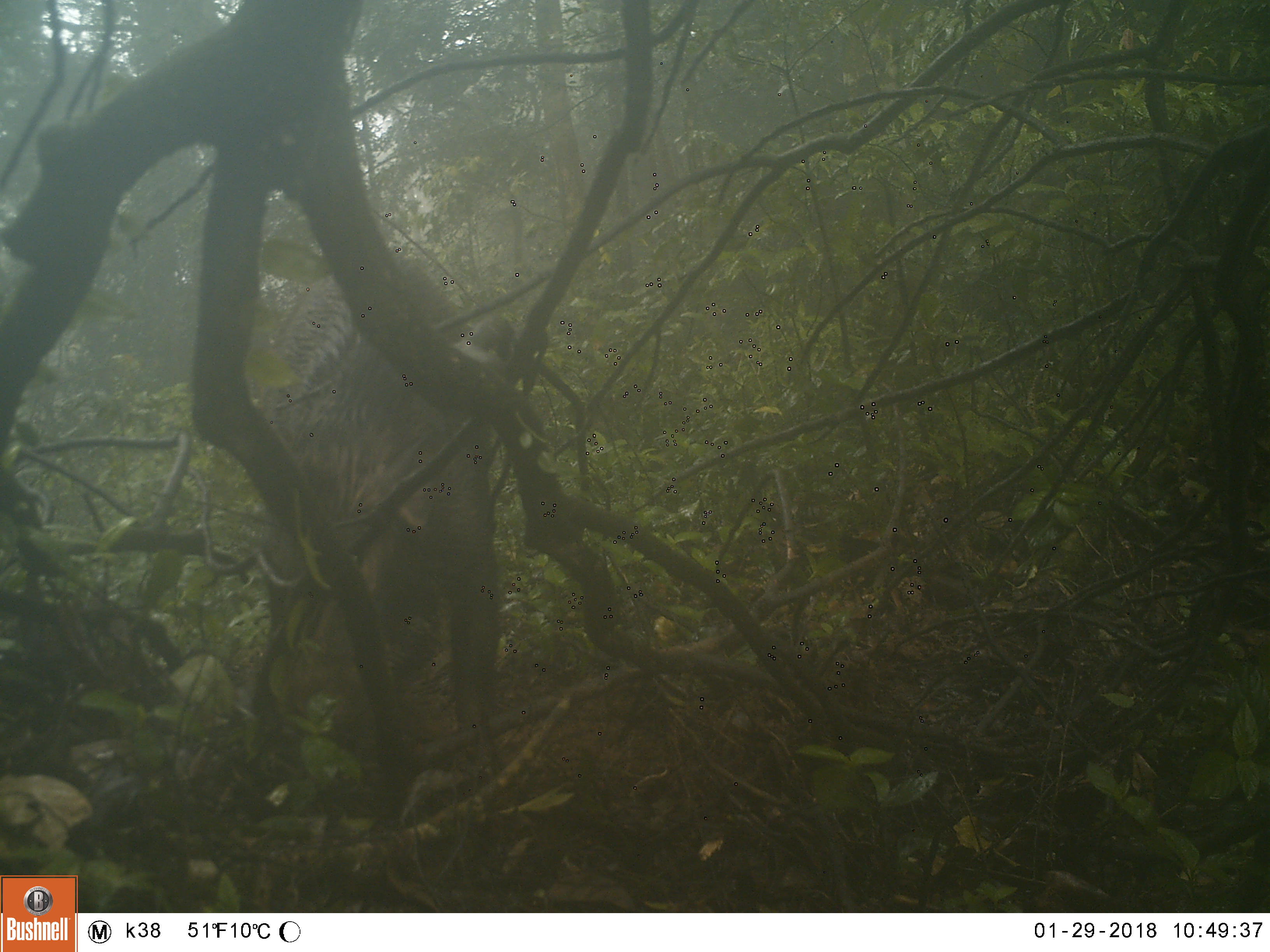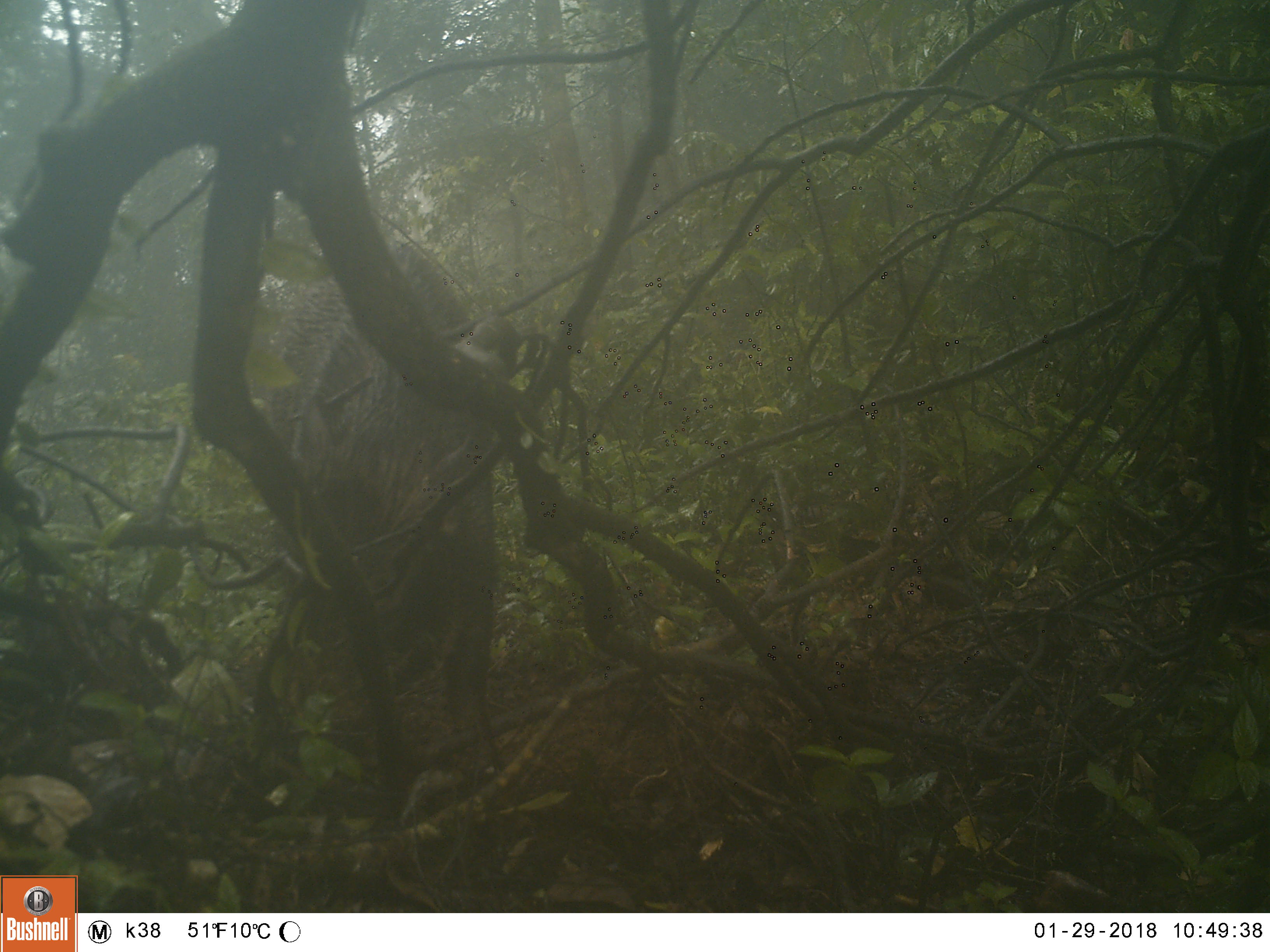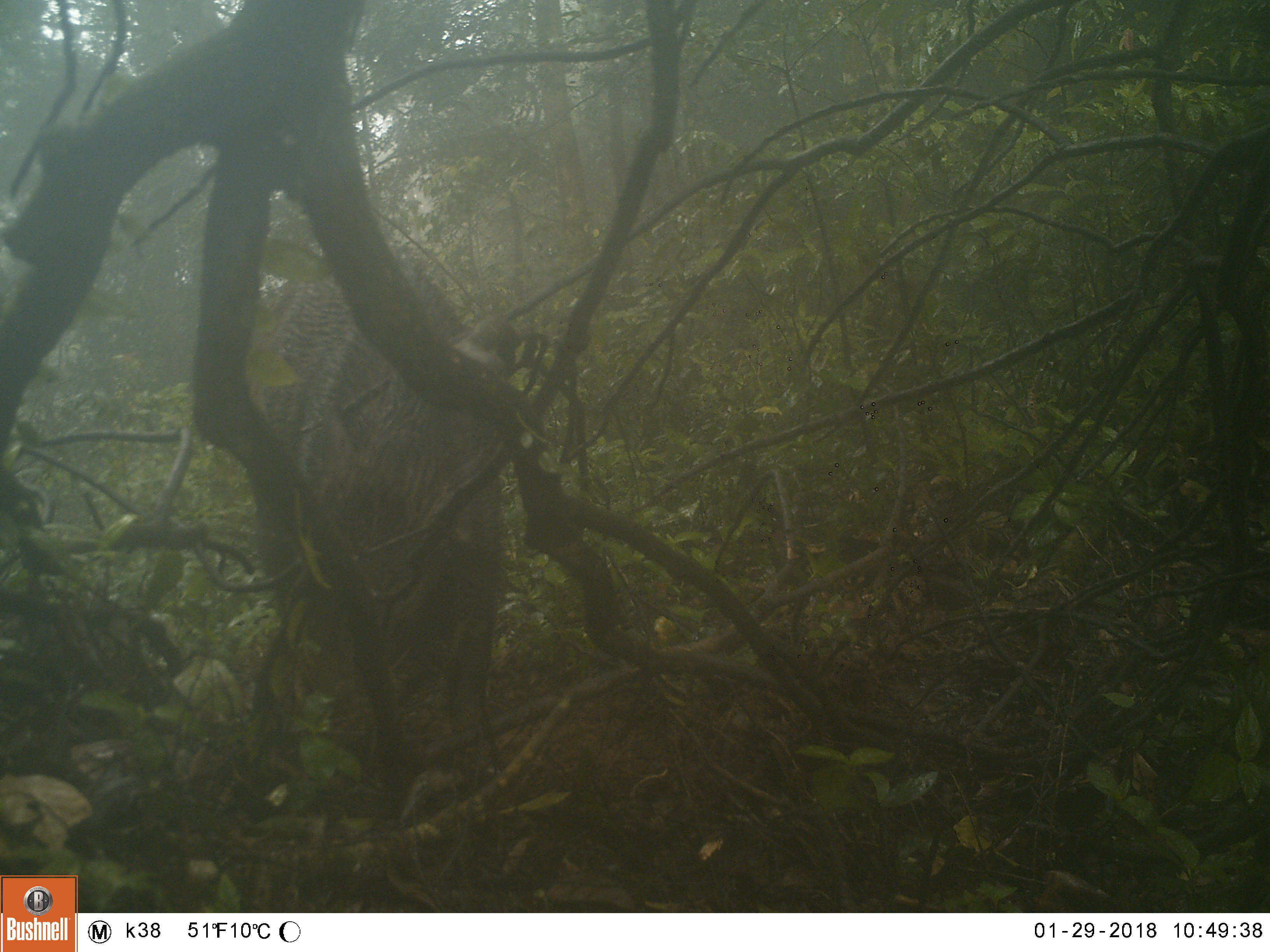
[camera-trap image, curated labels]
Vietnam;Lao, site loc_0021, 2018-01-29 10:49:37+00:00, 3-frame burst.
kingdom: Animalia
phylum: Chordata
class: Mammalia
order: Artiodactyla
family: Suidae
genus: Sus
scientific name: Sus scrofa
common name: eurasian wild pig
Eurasian wild pig (Sus scrofa). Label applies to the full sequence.